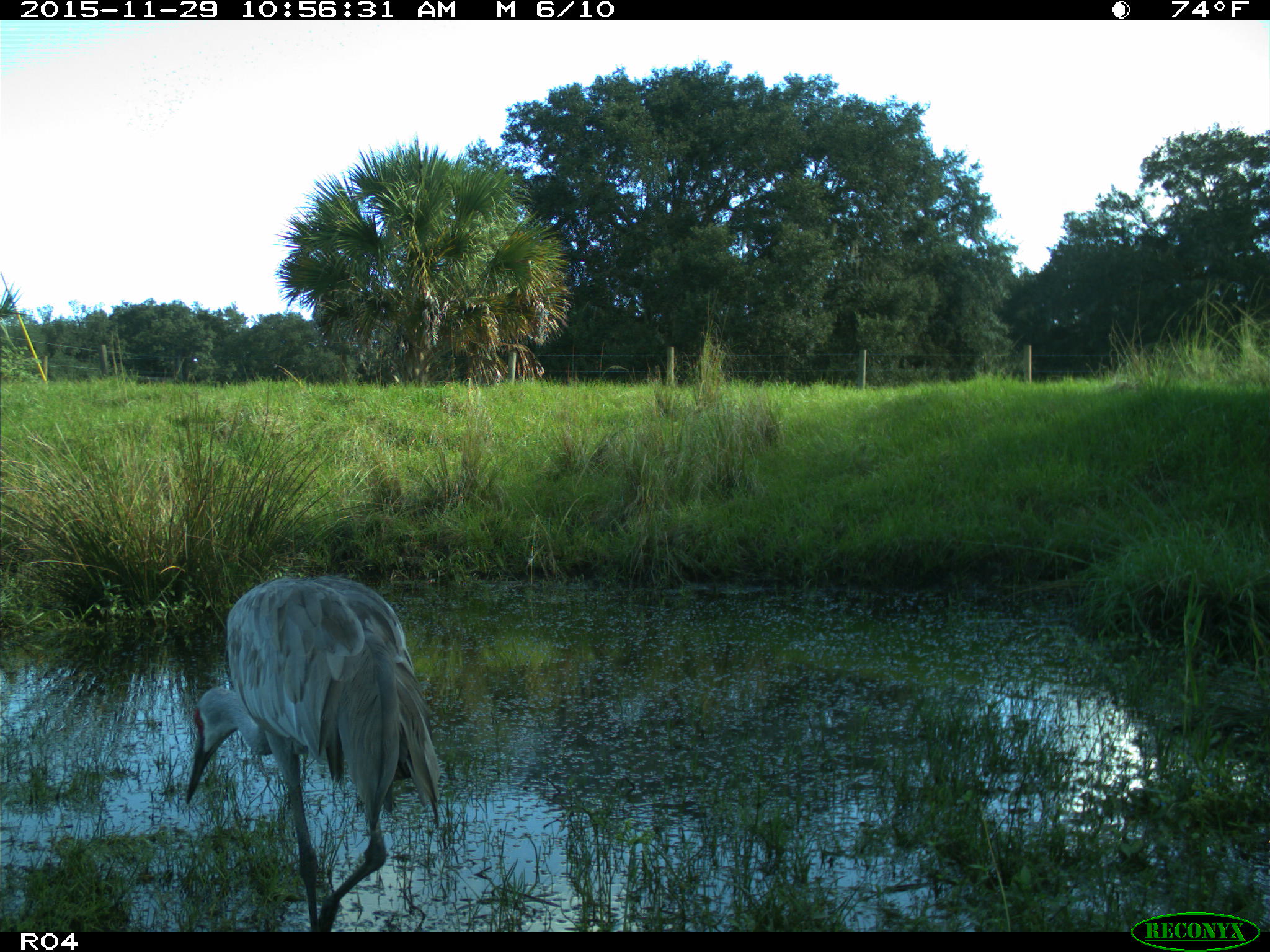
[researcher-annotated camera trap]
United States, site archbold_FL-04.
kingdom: Animalia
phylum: Chordata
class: Aves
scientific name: Aves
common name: birds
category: unidentified bird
Unidentified bird (birds) (Aves).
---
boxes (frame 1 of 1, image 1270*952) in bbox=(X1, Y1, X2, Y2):
animal: bbox=(184, 576, 440, 934)